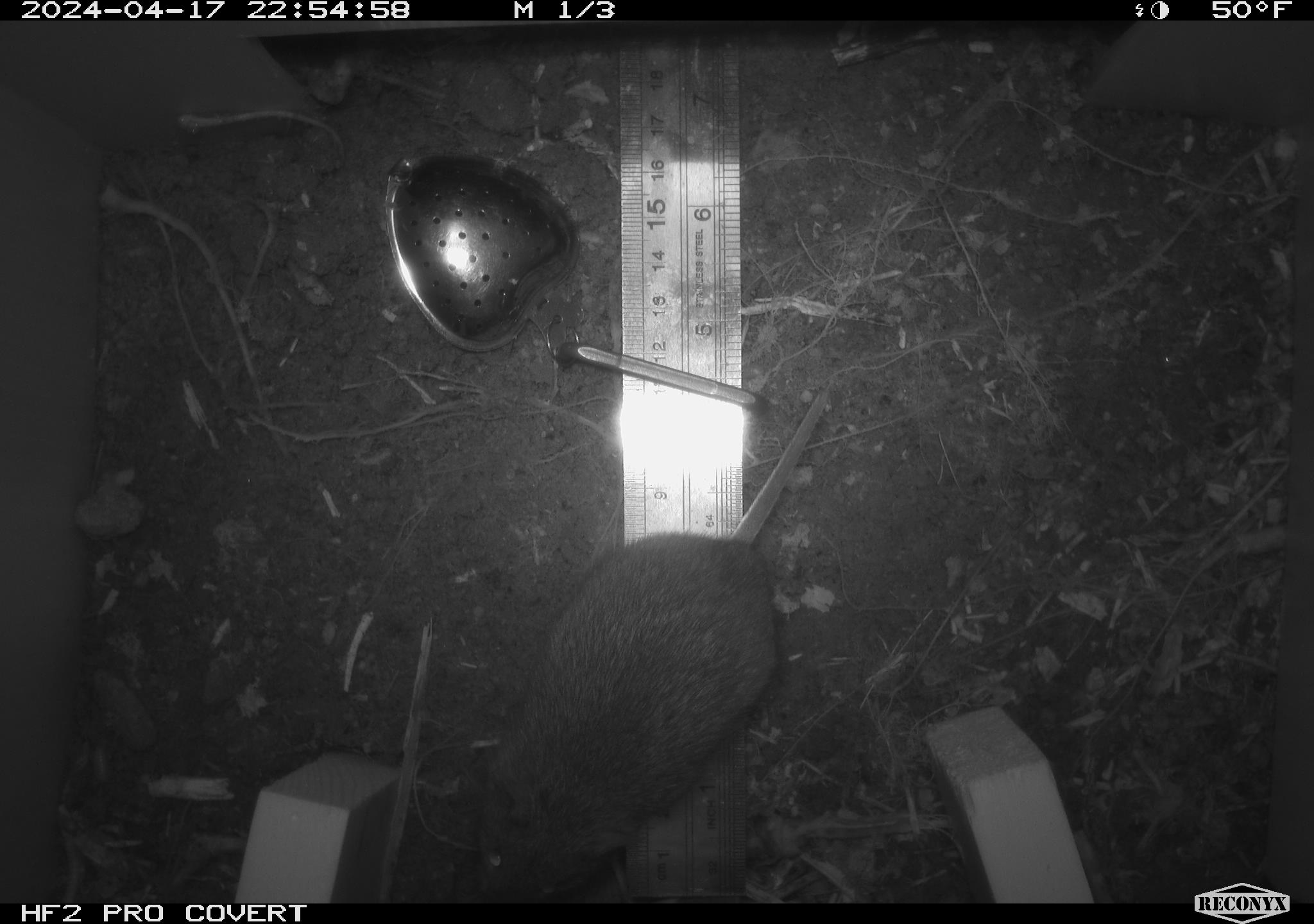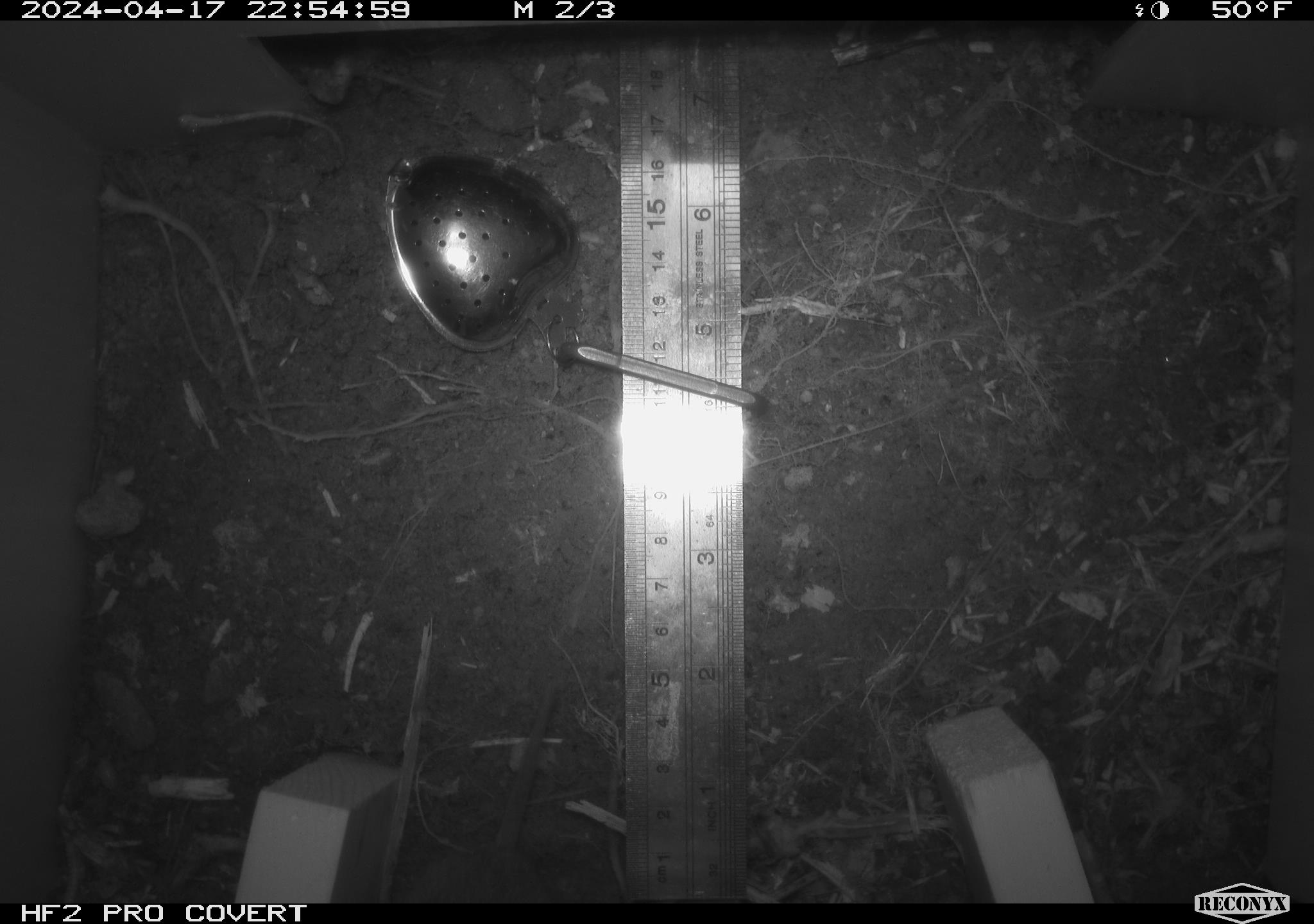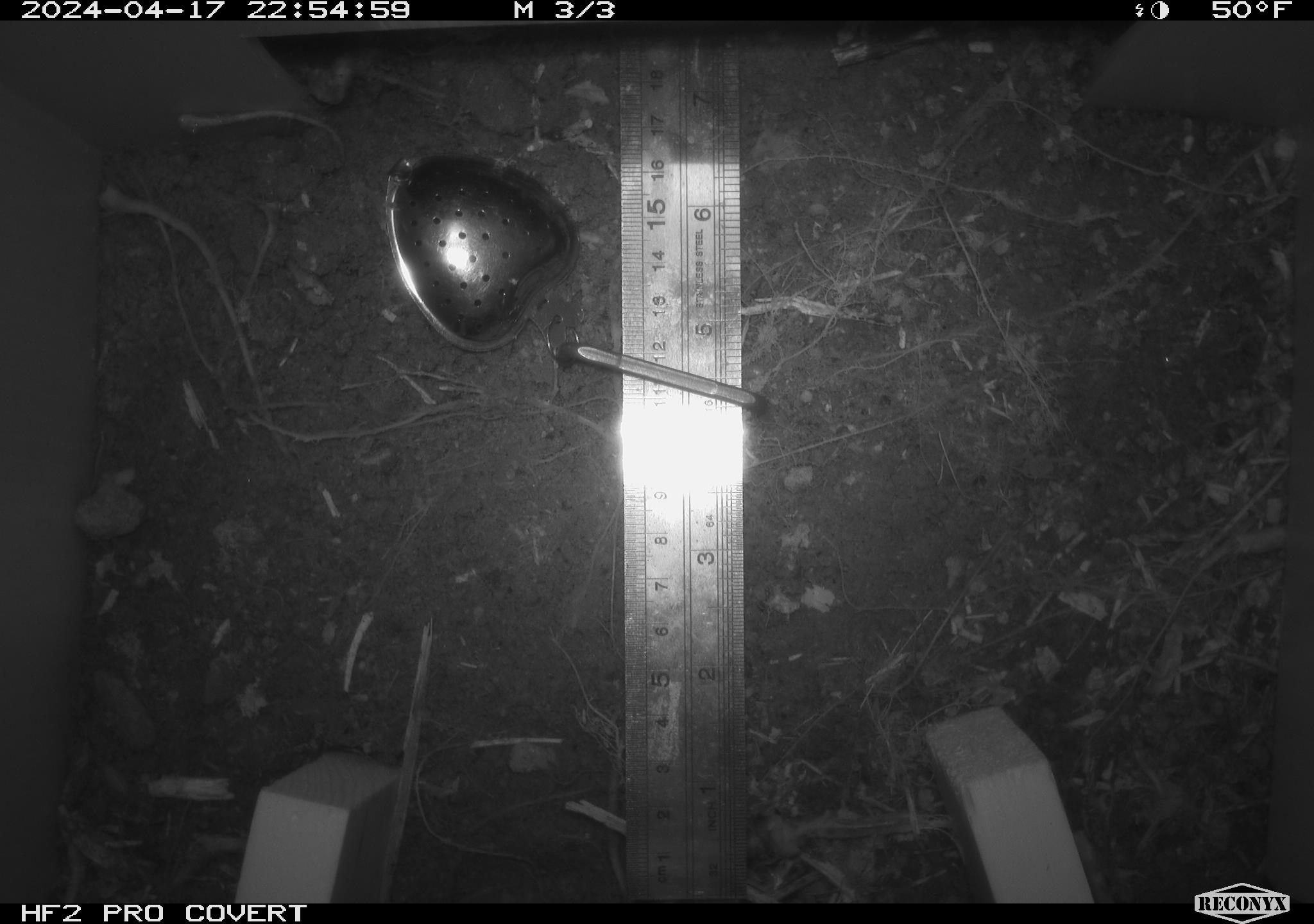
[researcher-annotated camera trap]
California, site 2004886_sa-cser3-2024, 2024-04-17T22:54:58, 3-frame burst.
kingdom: Animalia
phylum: Chordata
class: Mammalia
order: Rodentia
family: Cricetidae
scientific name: Cricetidae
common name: hamsters, voles, lemmings, and allies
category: cricetidae family